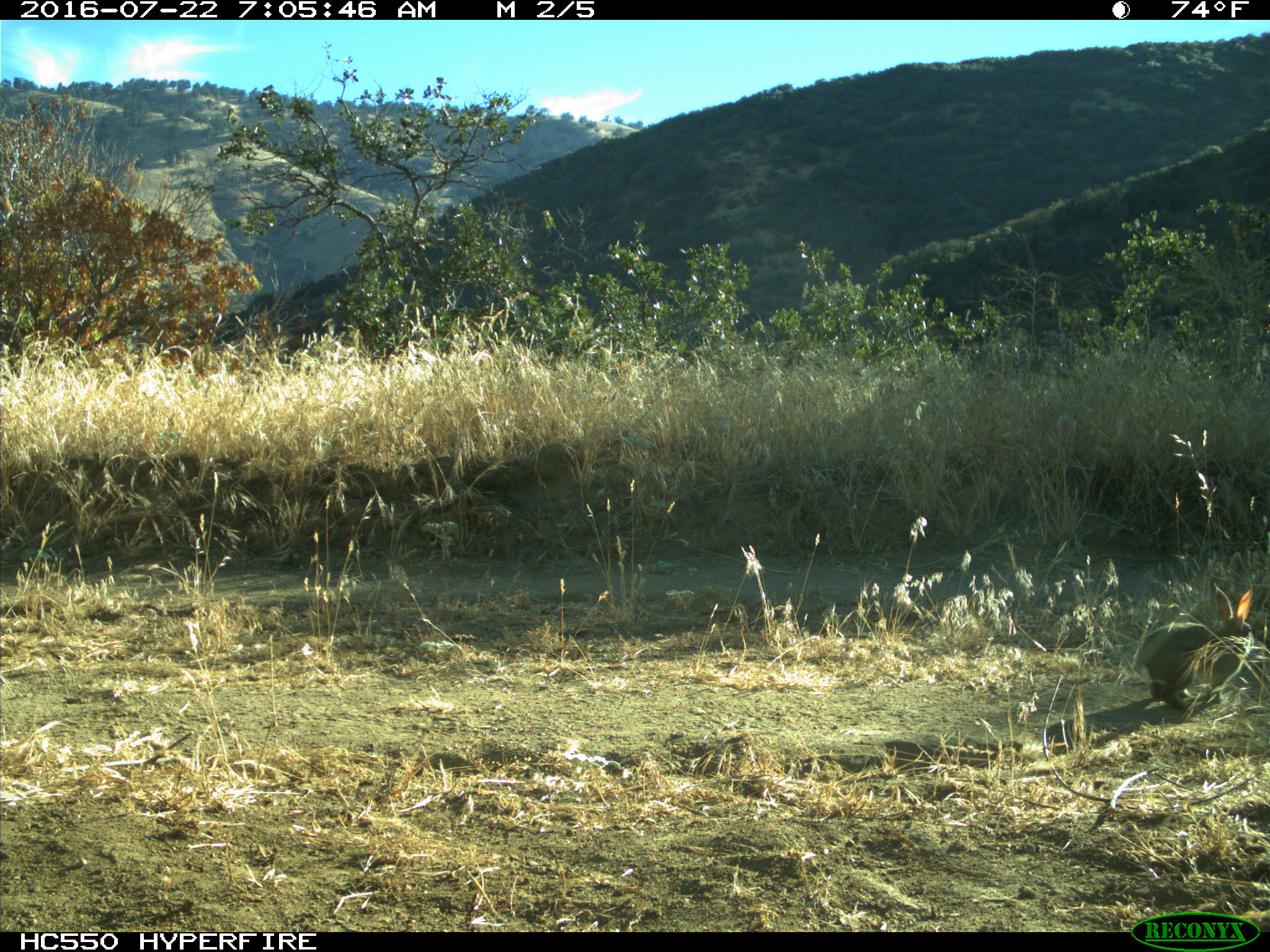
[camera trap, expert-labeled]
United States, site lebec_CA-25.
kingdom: Animalia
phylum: Chordata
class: Mammalia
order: Lagomorpha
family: Leporidae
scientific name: Leporidae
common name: rabbits and hares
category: unidentified rabbit